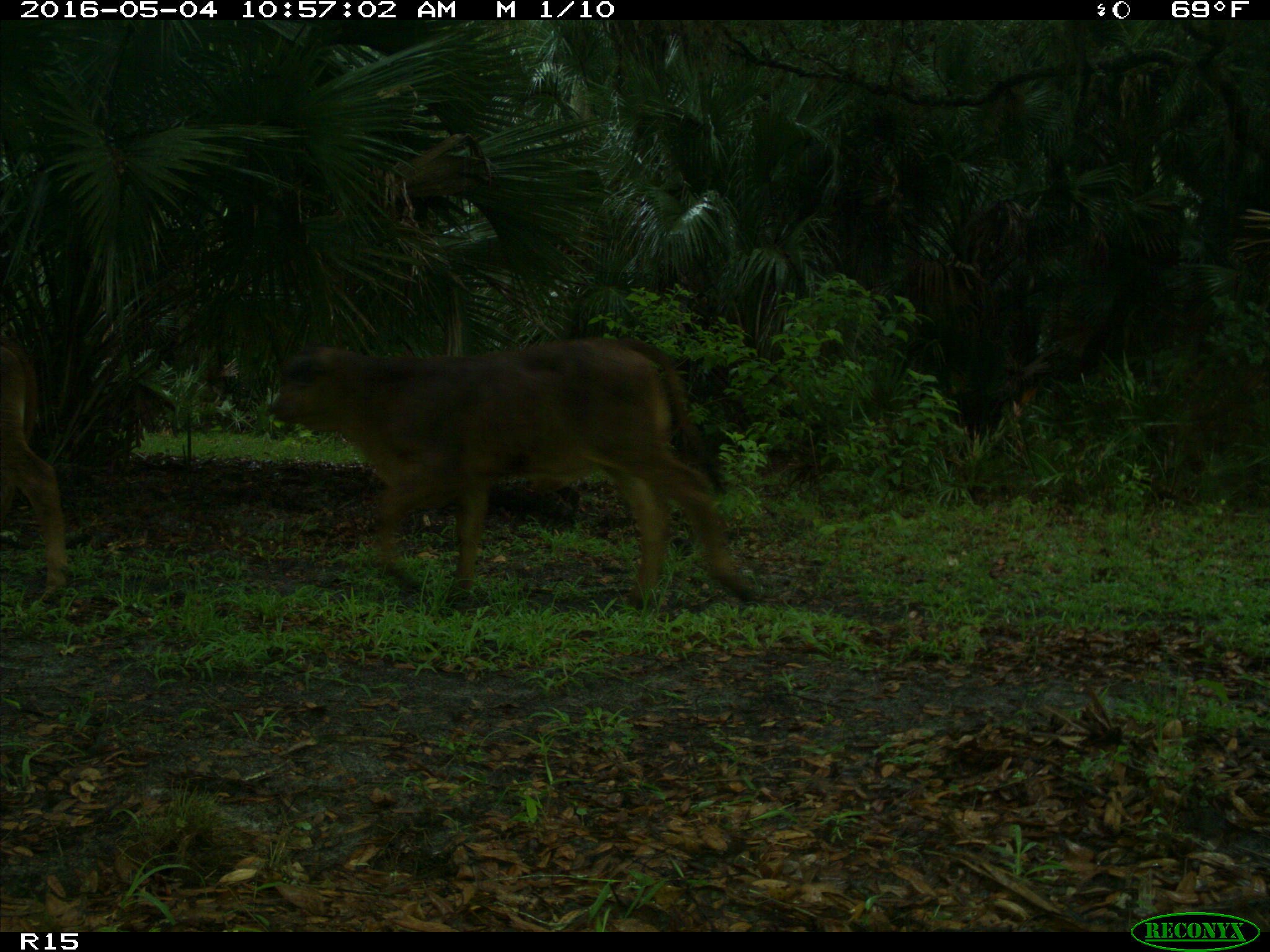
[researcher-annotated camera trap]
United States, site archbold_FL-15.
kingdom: Animalia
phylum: Chordata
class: Mammalia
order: Artiodactyla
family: Bovidae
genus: Bos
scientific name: Bos taurus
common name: domestic cow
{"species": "Bos taurus (domestic cow)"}